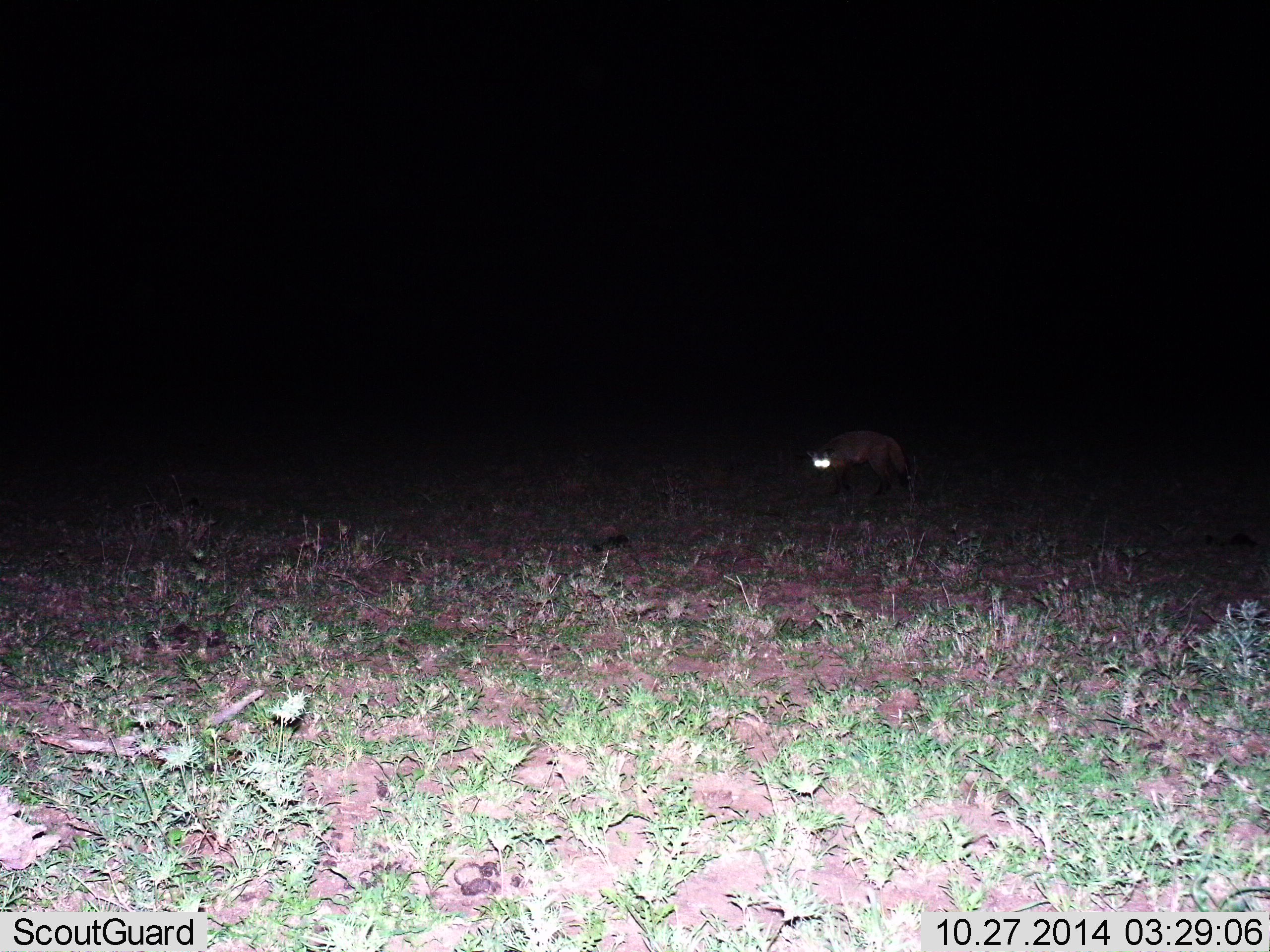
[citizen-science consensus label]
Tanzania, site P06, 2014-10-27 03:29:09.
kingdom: Animalia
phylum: Chordata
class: Mammalia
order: Carnivora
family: Canidae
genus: Otocyon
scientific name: Otocyon megalotis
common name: bat-eared fox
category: batearedfox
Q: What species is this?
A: Batearedfox (bat-eared fox) (Otocyon megalotis).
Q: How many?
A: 1.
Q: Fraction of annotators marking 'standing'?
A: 67%.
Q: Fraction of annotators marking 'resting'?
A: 0%.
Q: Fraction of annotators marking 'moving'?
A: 33%.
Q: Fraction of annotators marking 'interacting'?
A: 0%.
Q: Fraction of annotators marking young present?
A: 0%.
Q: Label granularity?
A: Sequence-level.